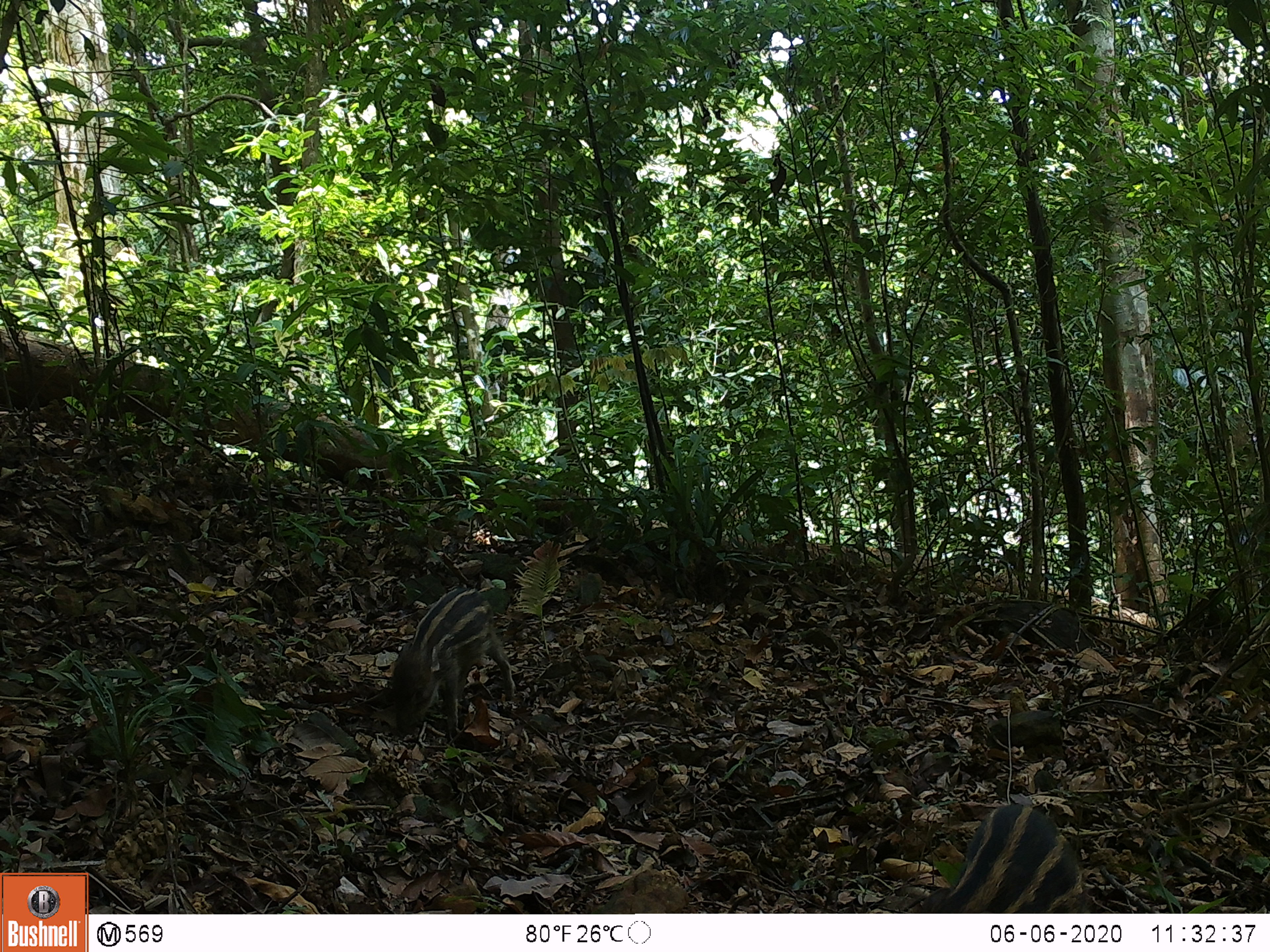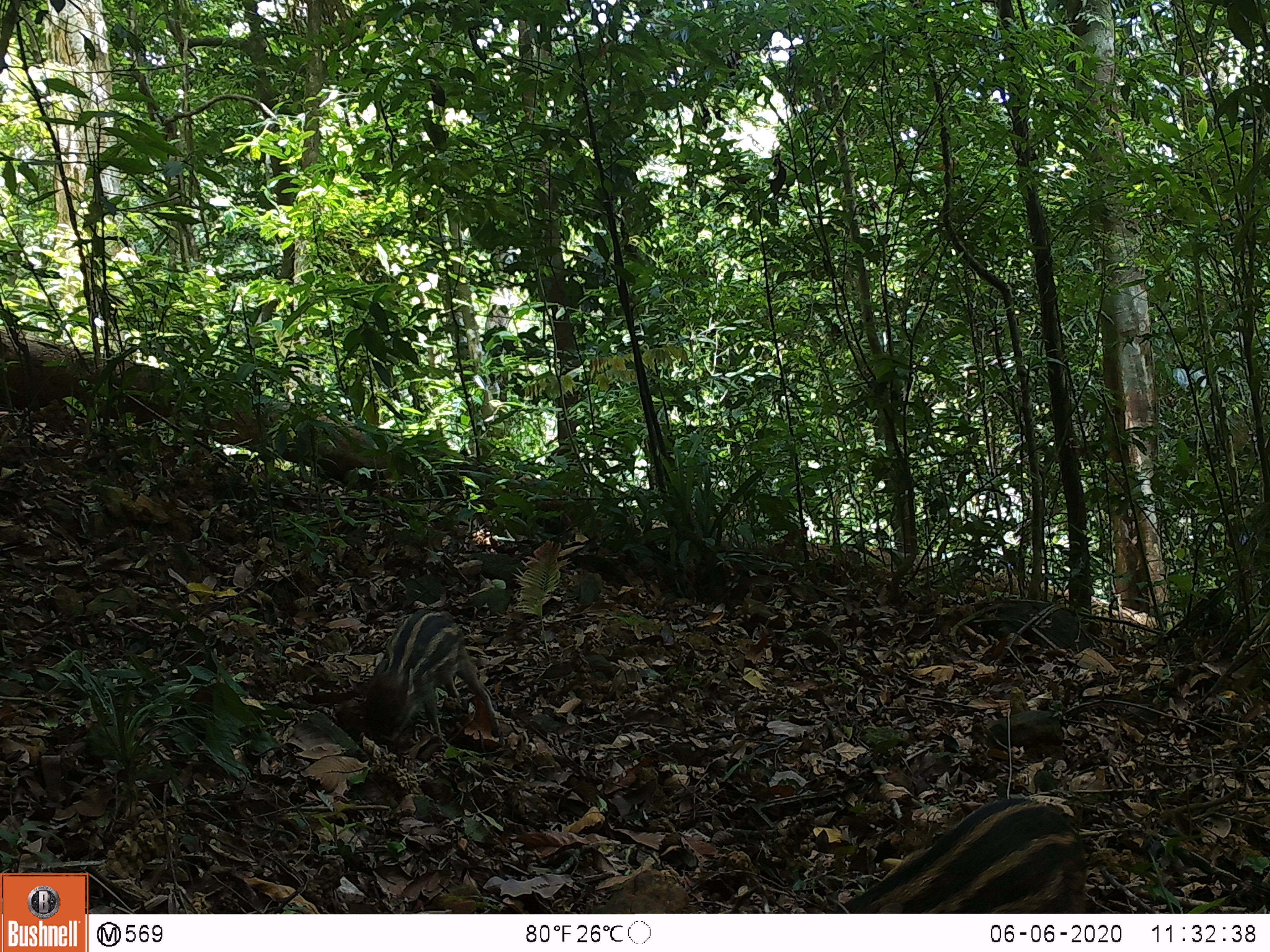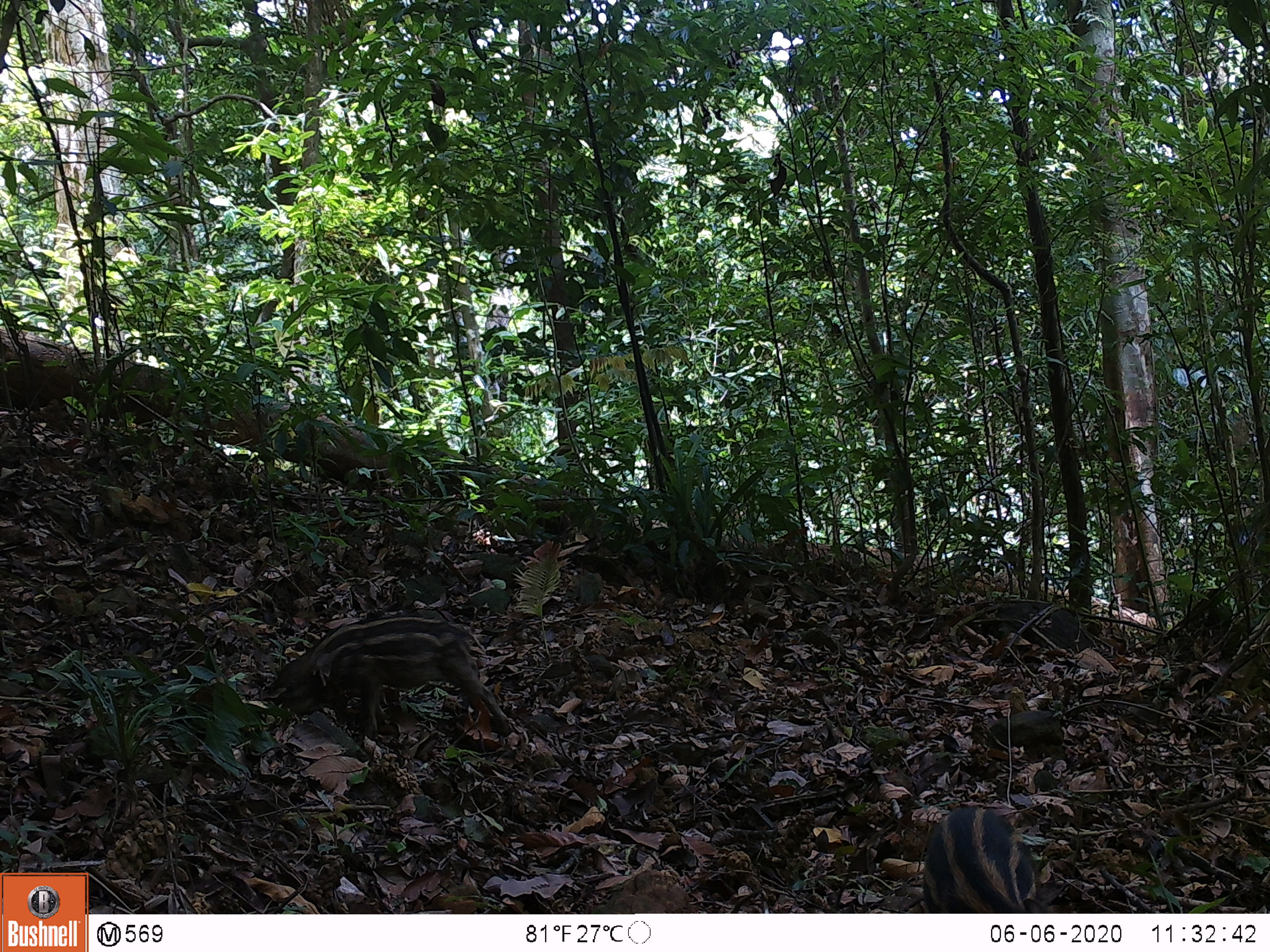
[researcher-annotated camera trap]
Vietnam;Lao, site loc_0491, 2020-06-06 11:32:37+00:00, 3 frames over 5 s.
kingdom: Animalia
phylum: Chordata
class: Mammalia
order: Artiodactyla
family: Suidae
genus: Sus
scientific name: Sus scrofa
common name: eurasian wild pig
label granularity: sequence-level